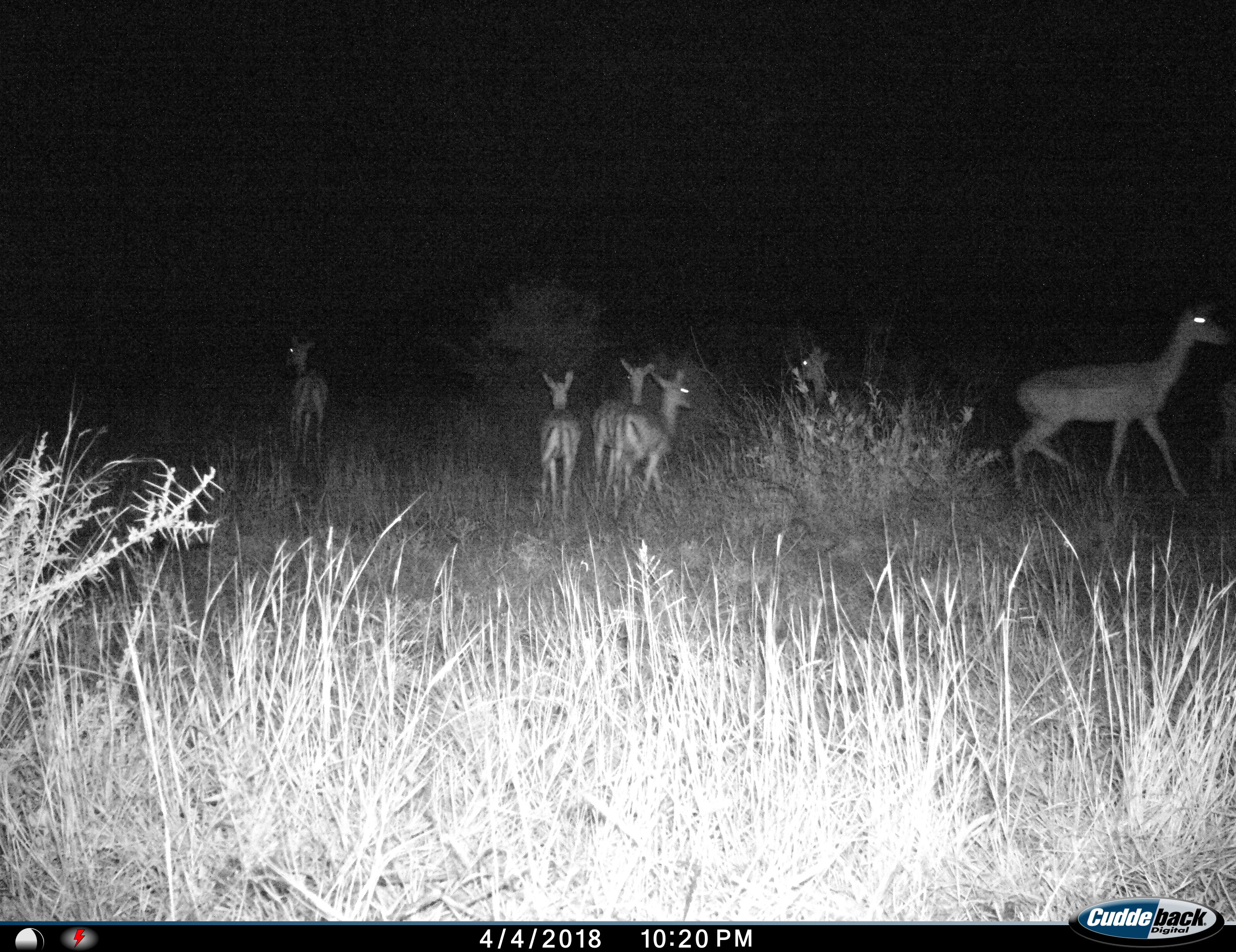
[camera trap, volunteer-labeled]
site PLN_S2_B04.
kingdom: Animalia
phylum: Chordata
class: Mammalia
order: Artiodactyla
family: Bovidae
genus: Aepyceros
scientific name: Aepyceros melampus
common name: impala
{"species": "impala (Aepyceros melampus)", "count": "6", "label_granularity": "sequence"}